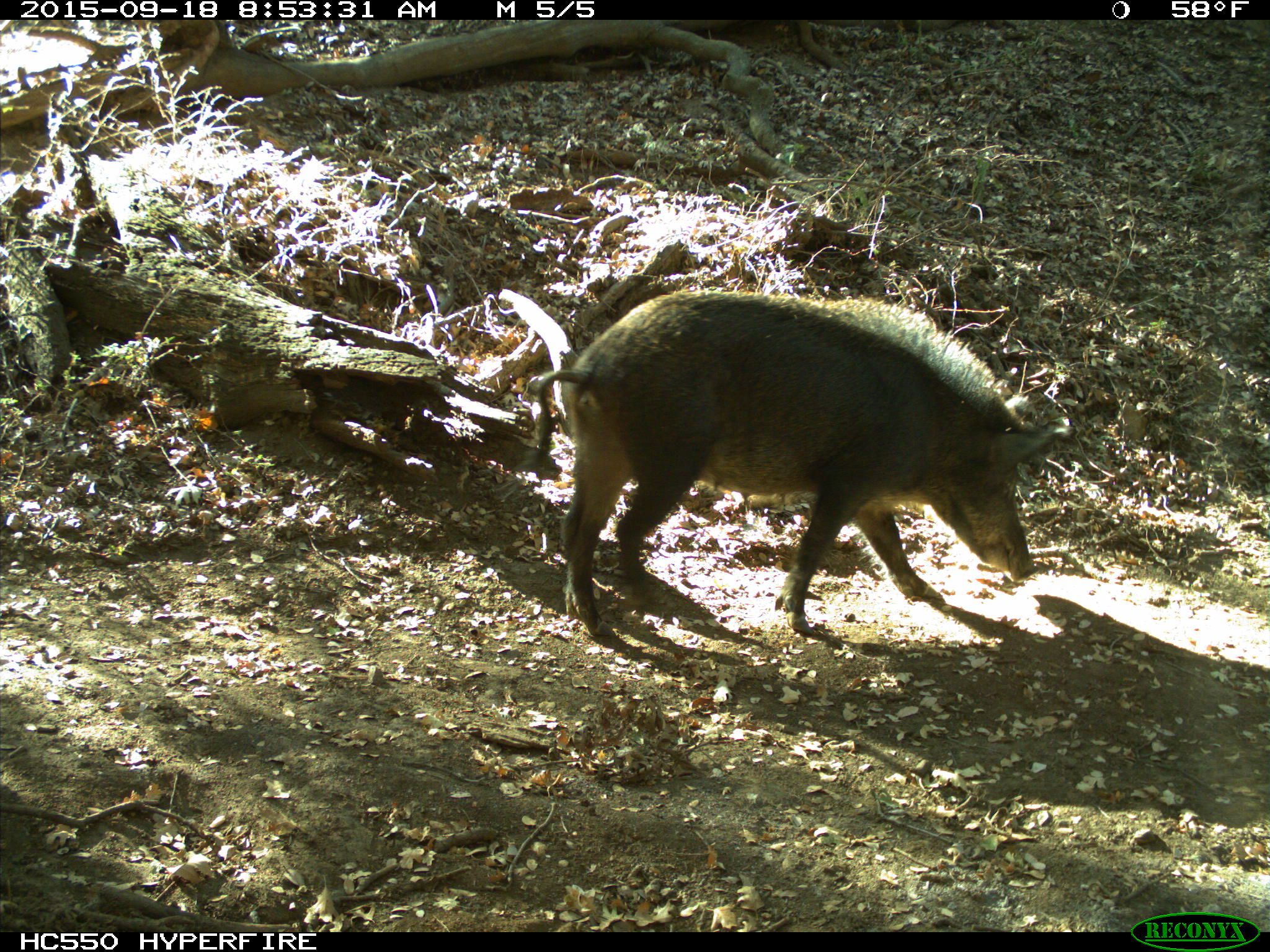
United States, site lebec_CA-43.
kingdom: Animalia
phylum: Chordata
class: Mammalia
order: Artiodactyla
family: Suidae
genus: Sus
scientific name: Sus scrofa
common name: wild boar